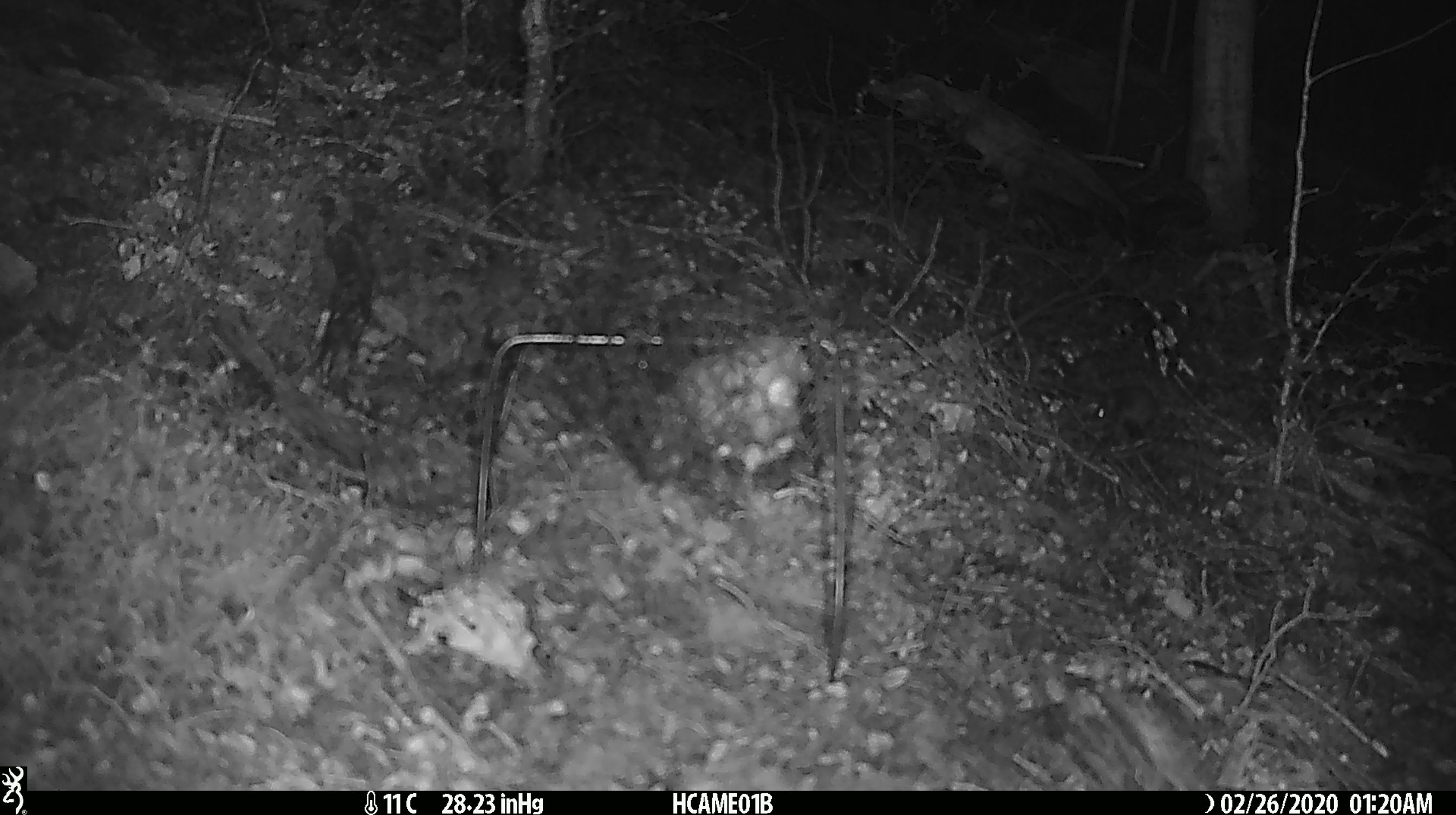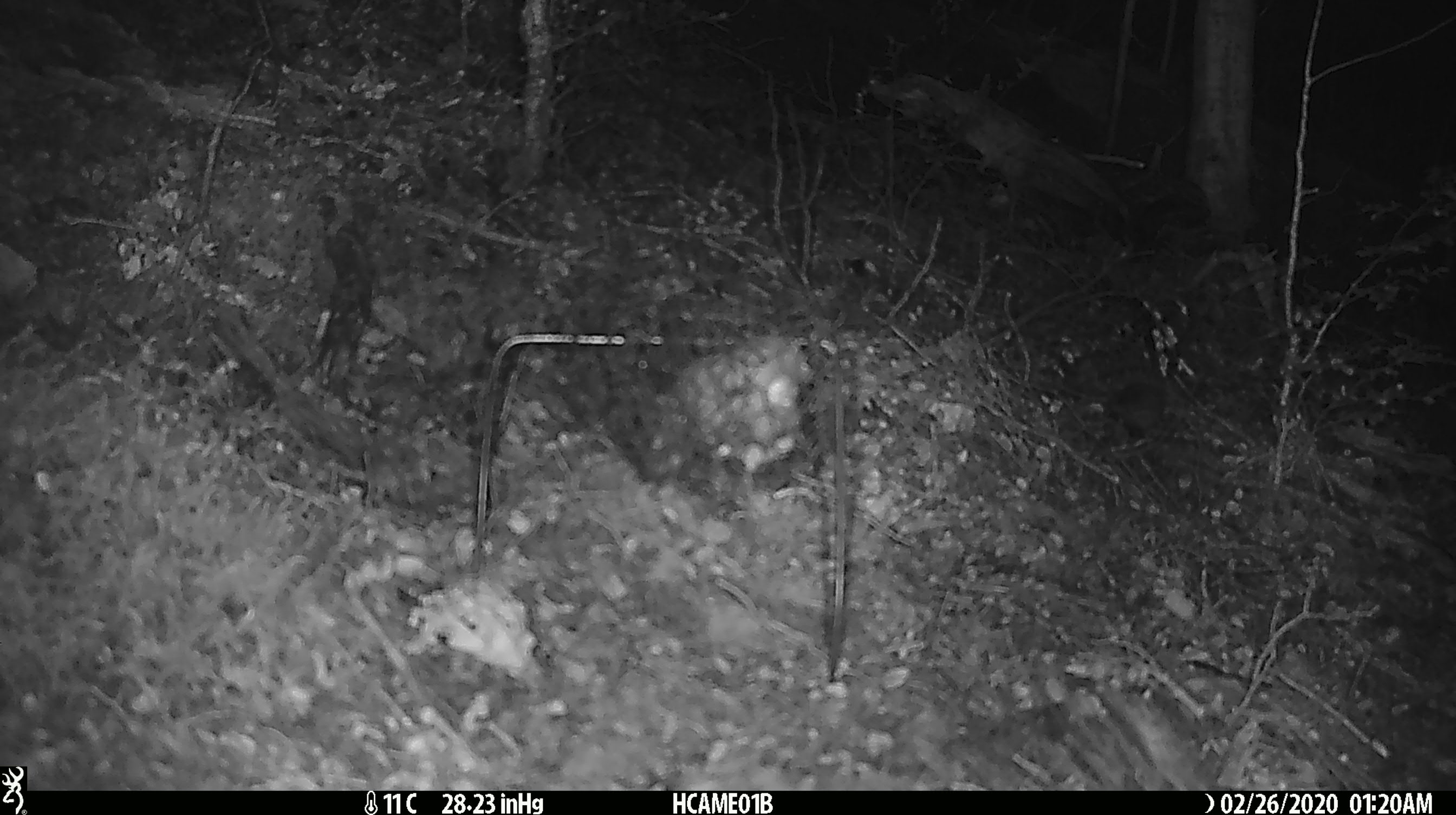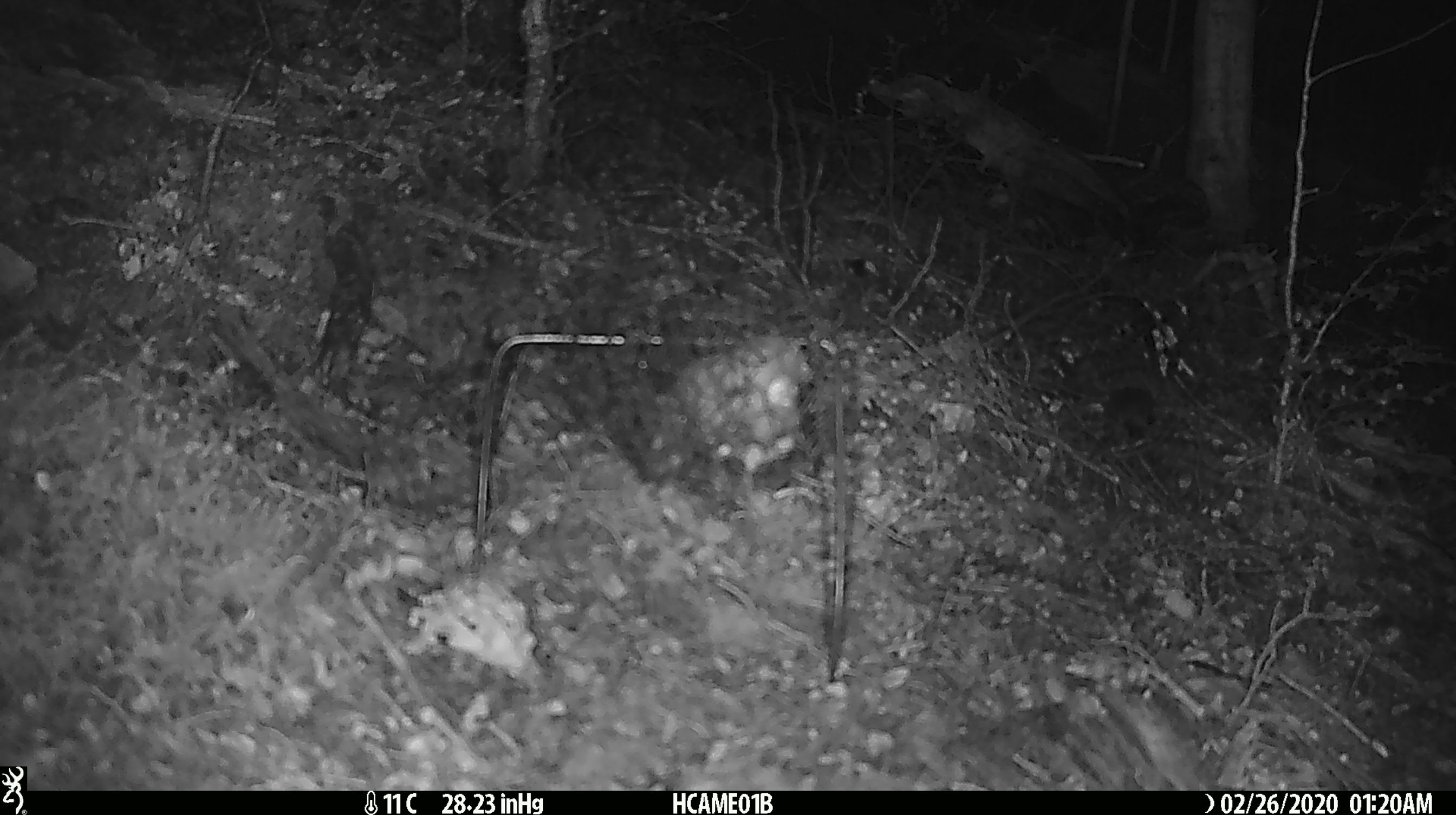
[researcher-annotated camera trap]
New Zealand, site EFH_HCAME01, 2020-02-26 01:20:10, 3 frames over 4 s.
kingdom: Animalia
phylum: Chordata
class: Mammalia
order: Rodentia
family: Muridae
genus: Mus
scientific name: Mus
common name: mouse